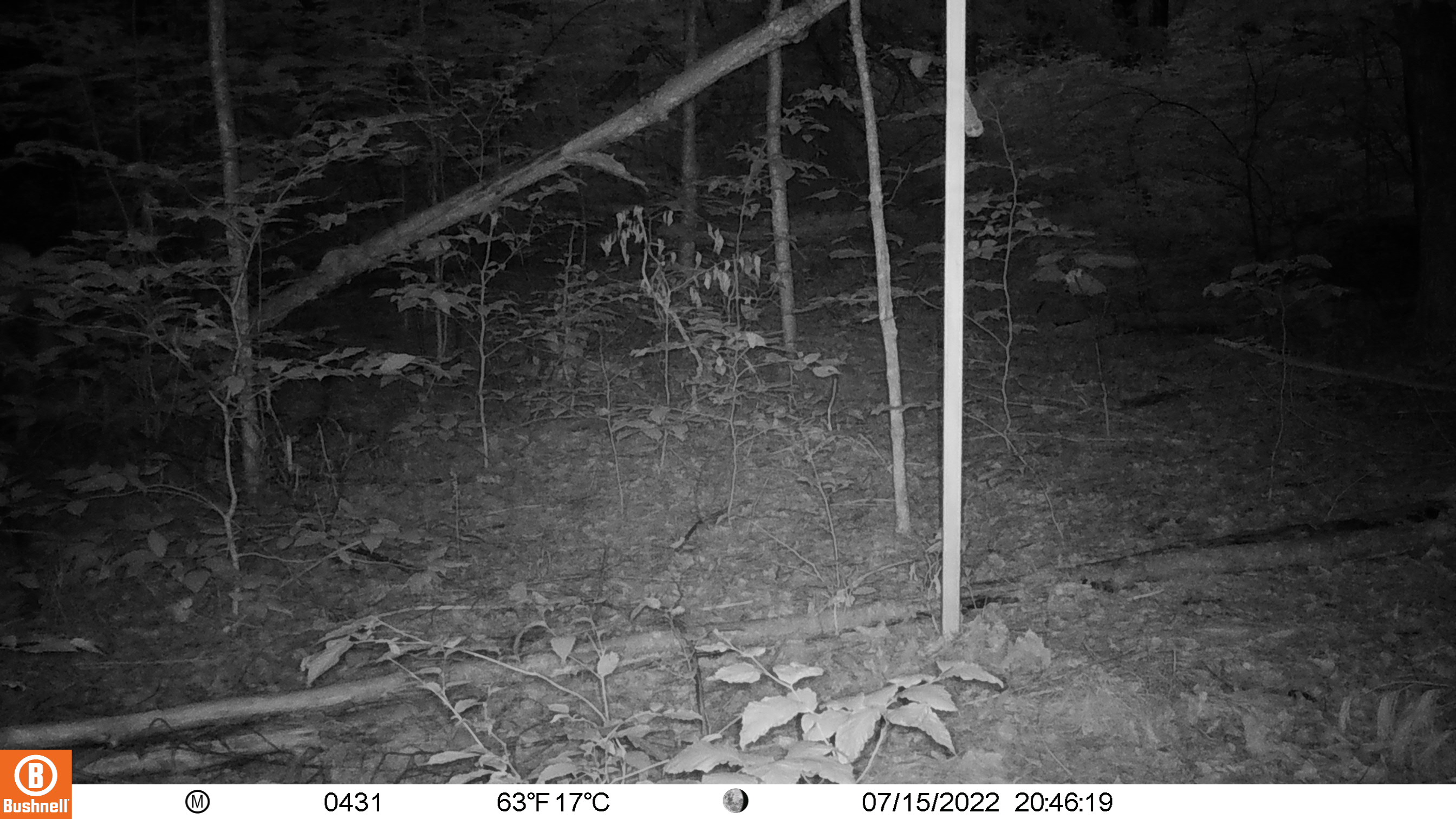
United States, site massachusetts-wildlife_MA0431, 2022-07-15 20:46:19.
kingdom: Animalia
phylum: Chordata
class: Mammalia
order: Artiodactyla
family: Cervidae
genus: Odocoileus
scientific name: Odocoileus virginianus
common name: white-tailed deer